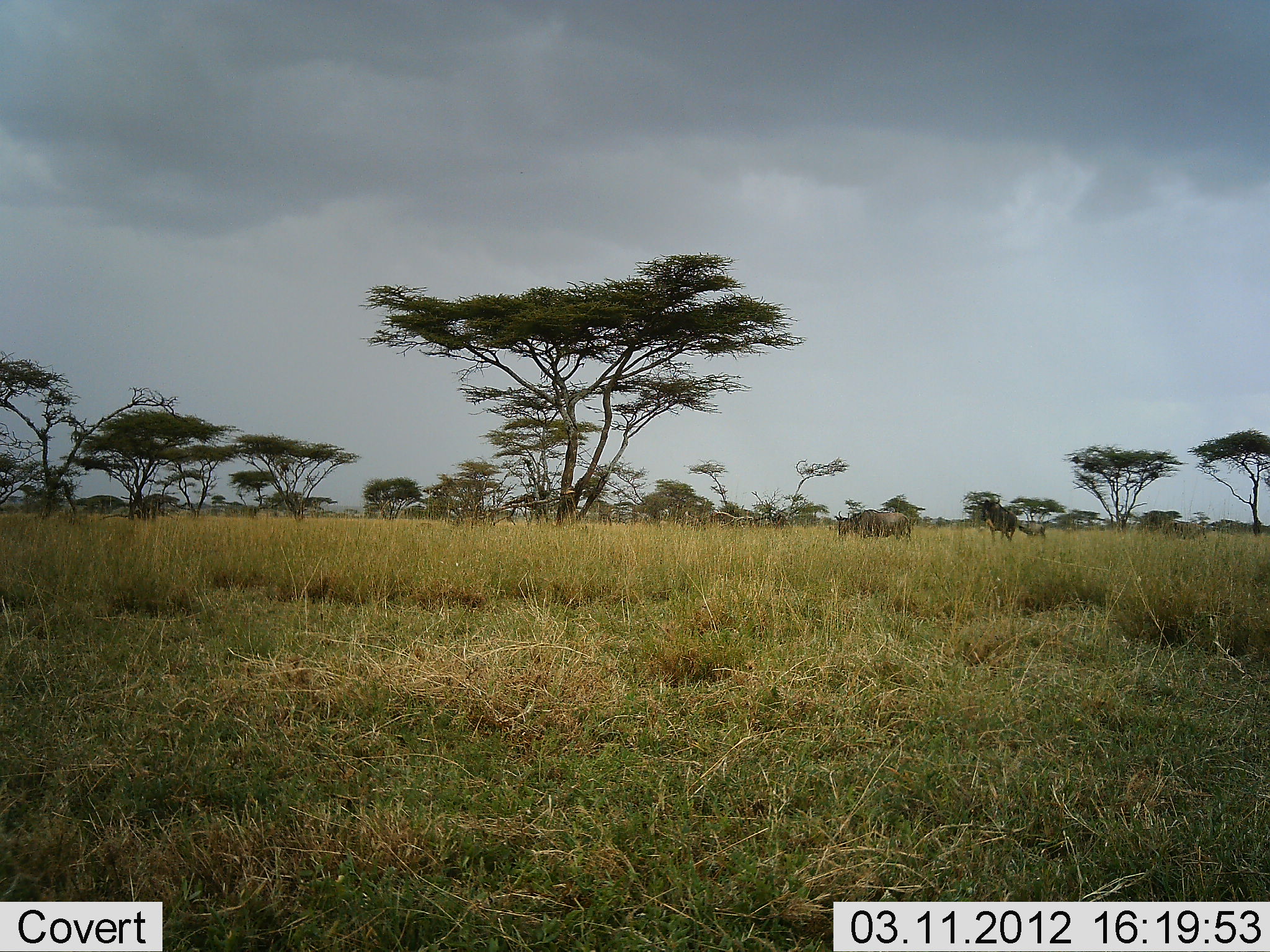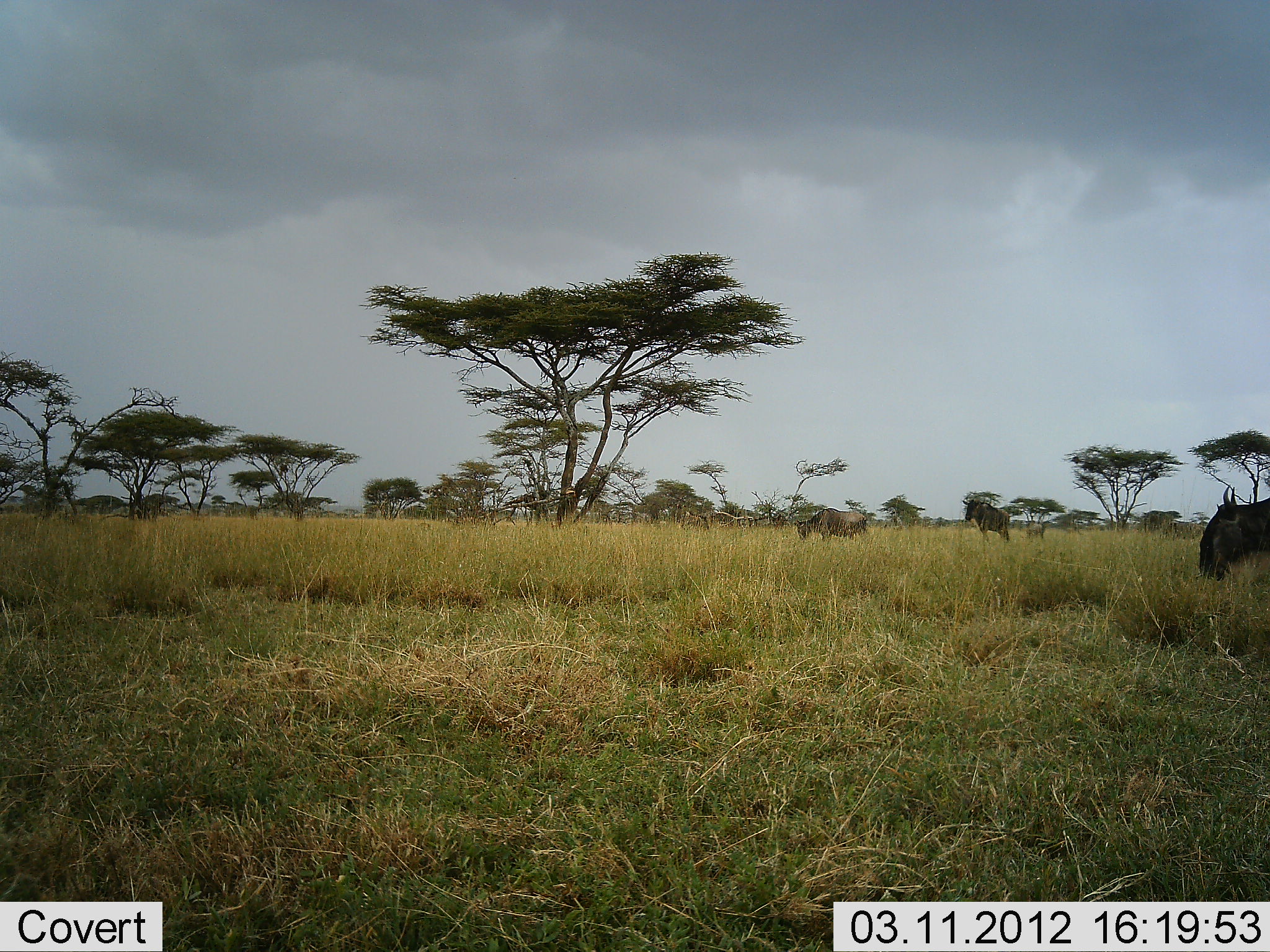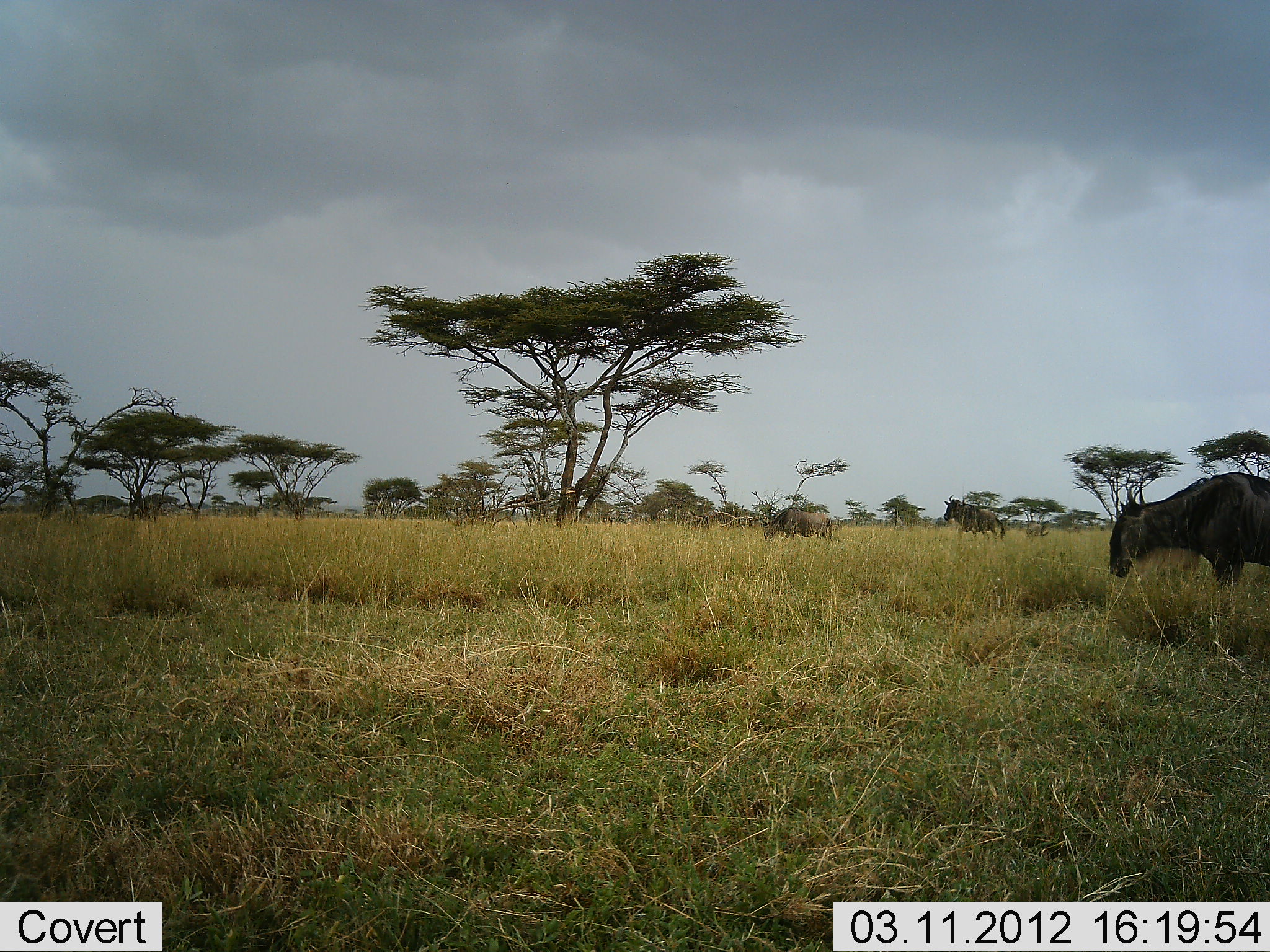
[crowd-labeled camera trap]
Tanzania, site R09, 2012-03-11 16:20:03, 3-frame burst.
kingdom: Animalia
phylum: Chordata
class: Mammalia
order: Artiodactyla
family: Bovidae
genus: Connochaetes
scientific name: Connochaetes taurinus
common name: blue wildebeest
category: wildebeest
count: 3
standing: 22%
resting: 0%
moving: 96%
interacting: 0%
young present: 4%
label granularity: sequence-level